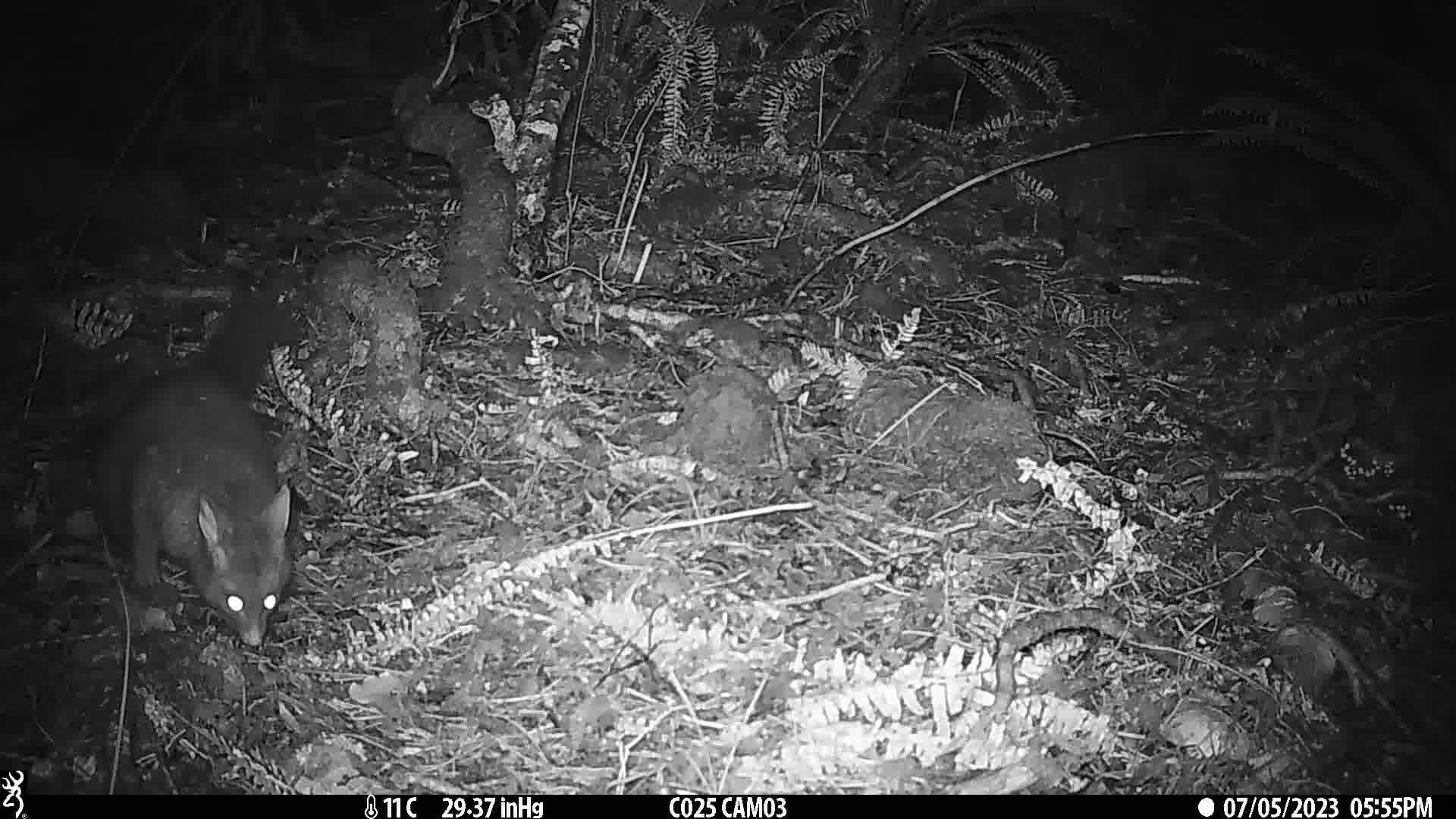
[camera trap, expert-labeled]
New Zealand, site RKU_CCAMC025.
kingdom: Animalia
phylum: Chordata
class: Mammalia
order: Diprotodontia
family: Phalangeridae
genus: Trichosurus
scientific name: Trichosurus vulpecula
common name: common brushtail possum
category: possum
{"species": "possum (common brushtail possum) (Trichosurus vulpecula)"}